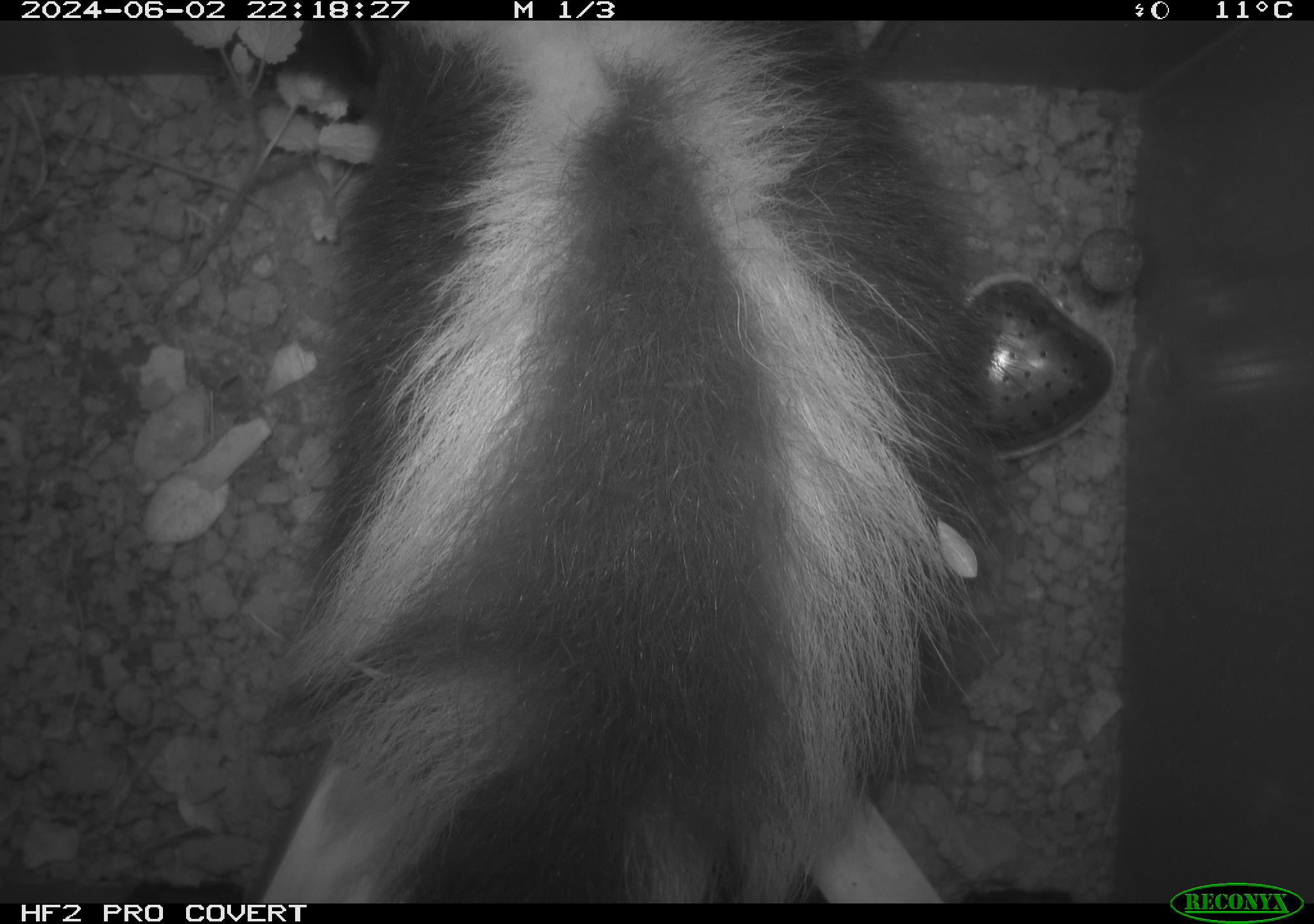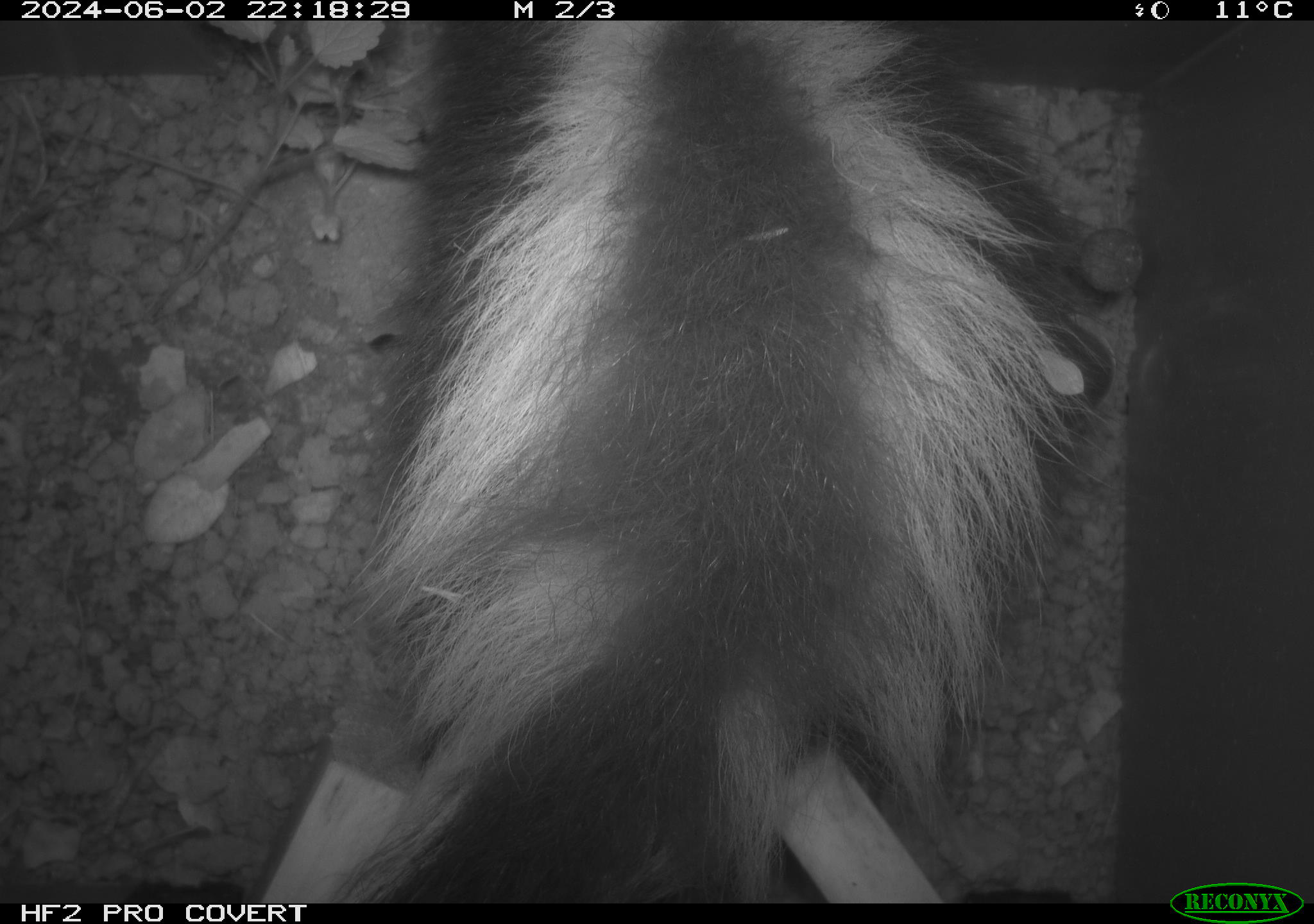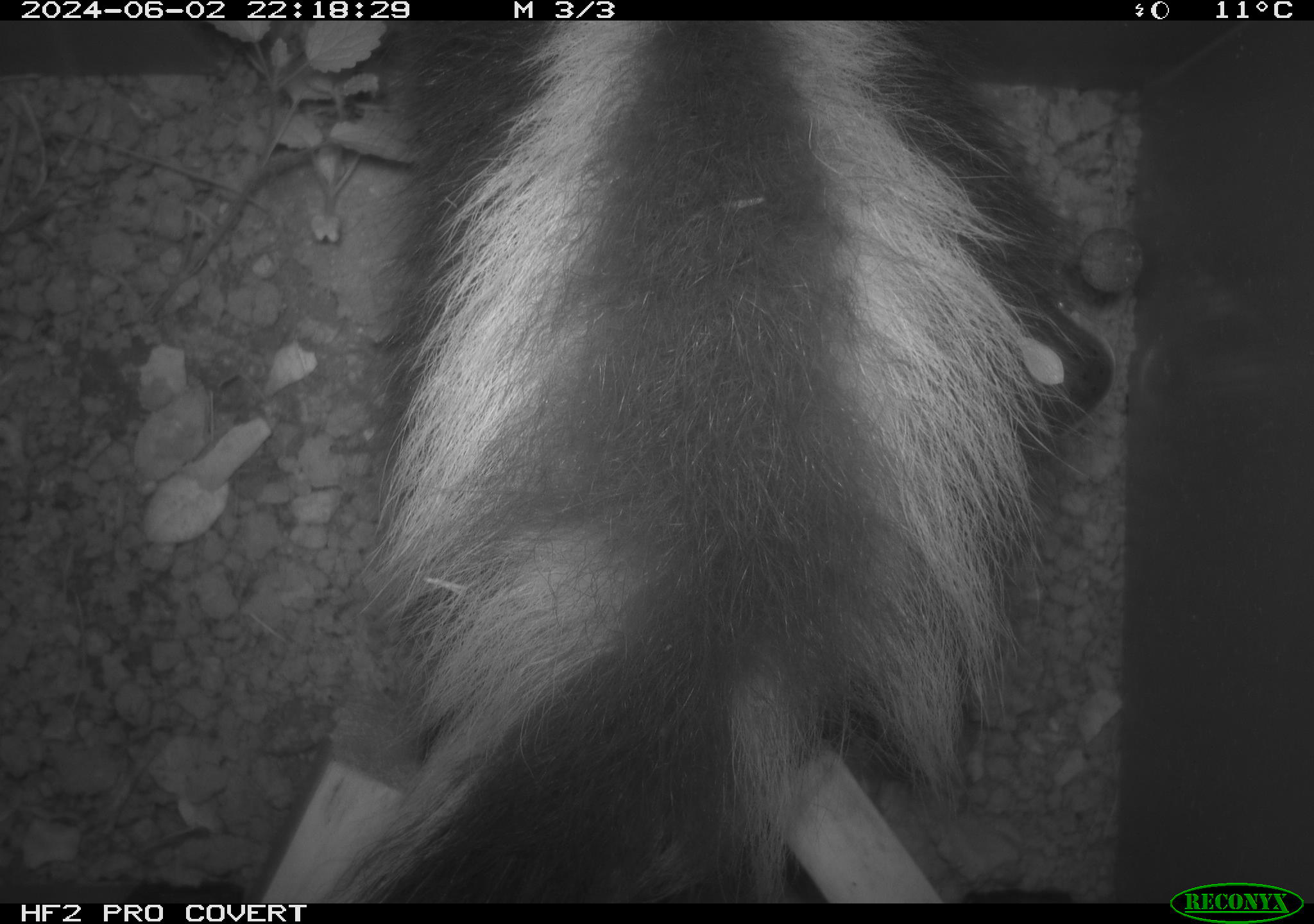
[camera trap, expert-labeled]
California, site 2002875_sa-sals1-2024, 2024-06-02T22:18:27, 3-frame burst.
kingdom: Animalia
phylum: Chordata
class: Mammalia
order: Carnivora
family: Mephitidae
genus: Mephitis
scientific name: Mephitis mephitis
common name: striped skunk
Striped skunk (Mephitis mephitis).